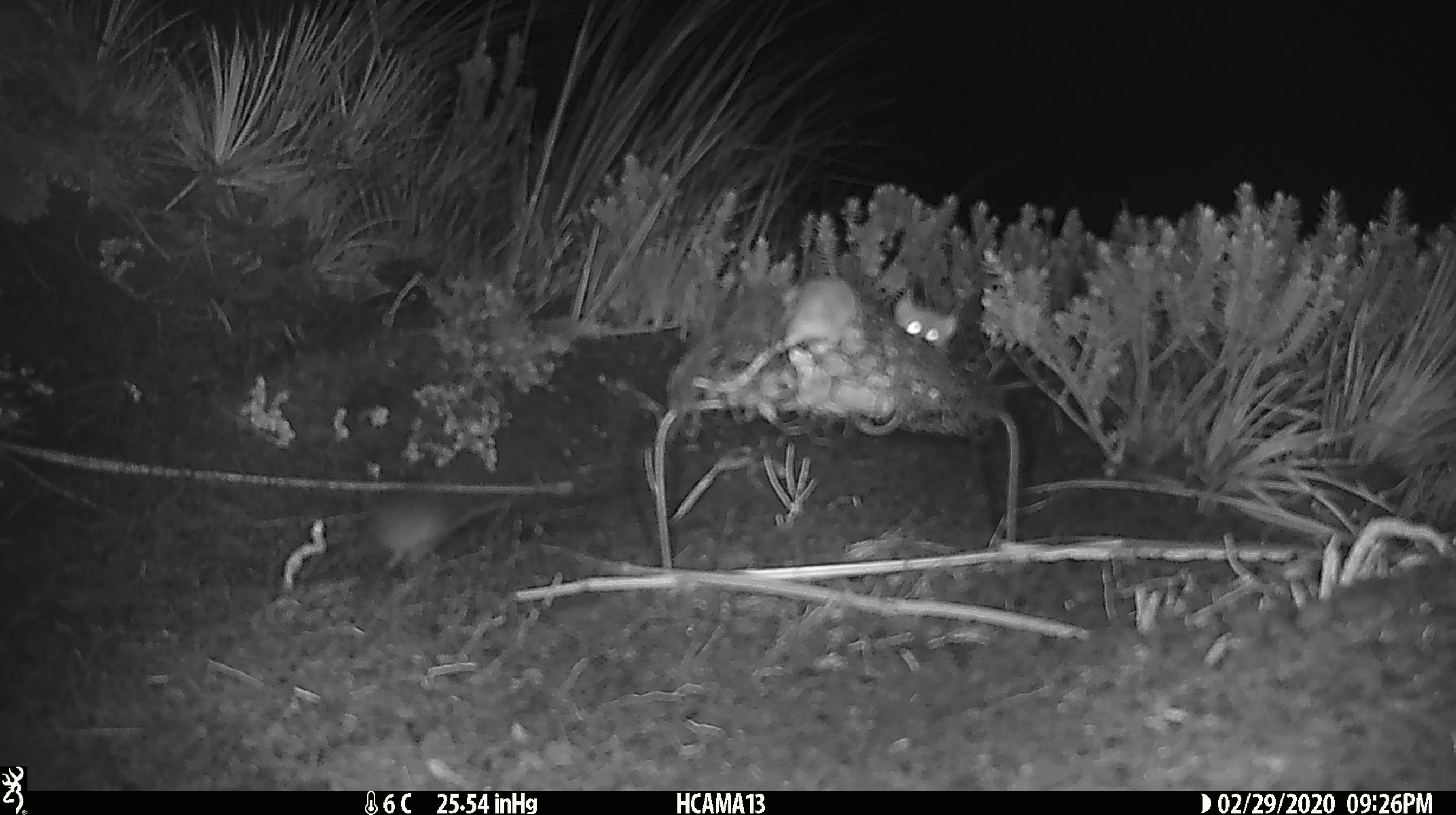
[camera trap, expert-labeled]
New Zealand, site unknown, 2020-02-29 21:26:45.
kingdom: Animalia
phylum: Chordata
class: Mammalia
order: Rodentia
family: Muridae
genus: Mus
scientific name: Mus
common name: mouse